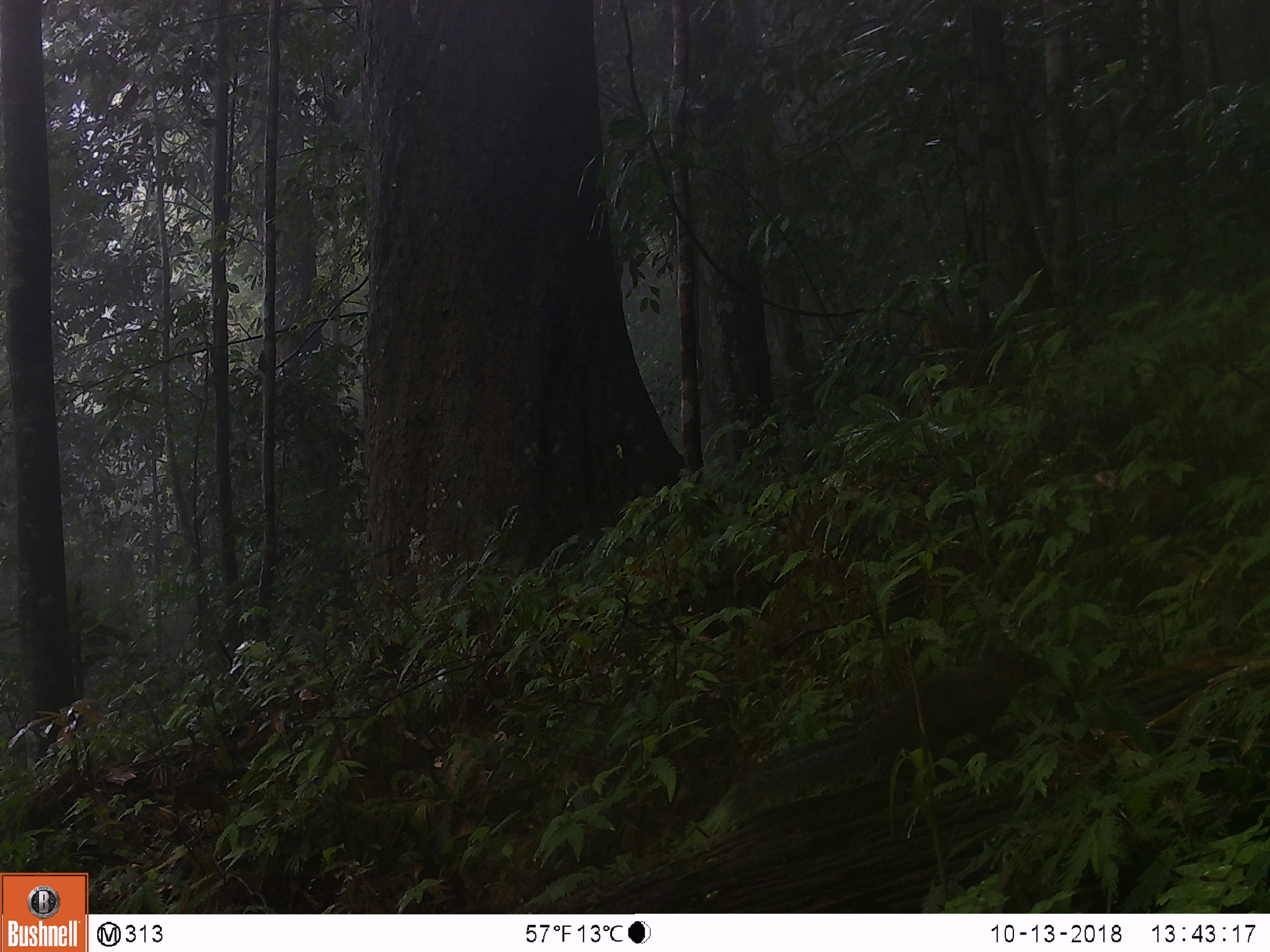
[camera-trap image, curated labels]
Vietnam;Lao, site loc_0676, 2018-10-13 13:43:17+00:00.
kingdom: Animalia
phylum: Chordata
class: Mammalia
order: Rodentia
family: Sciuridae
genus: Dremomys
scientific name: Dremomys rufigenis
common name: red-cheeked squirrel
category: red cheeked squirrel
Red cheeked squirrel (red-cheeked squirrel) (Dremomys rufigenis). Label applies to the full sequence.